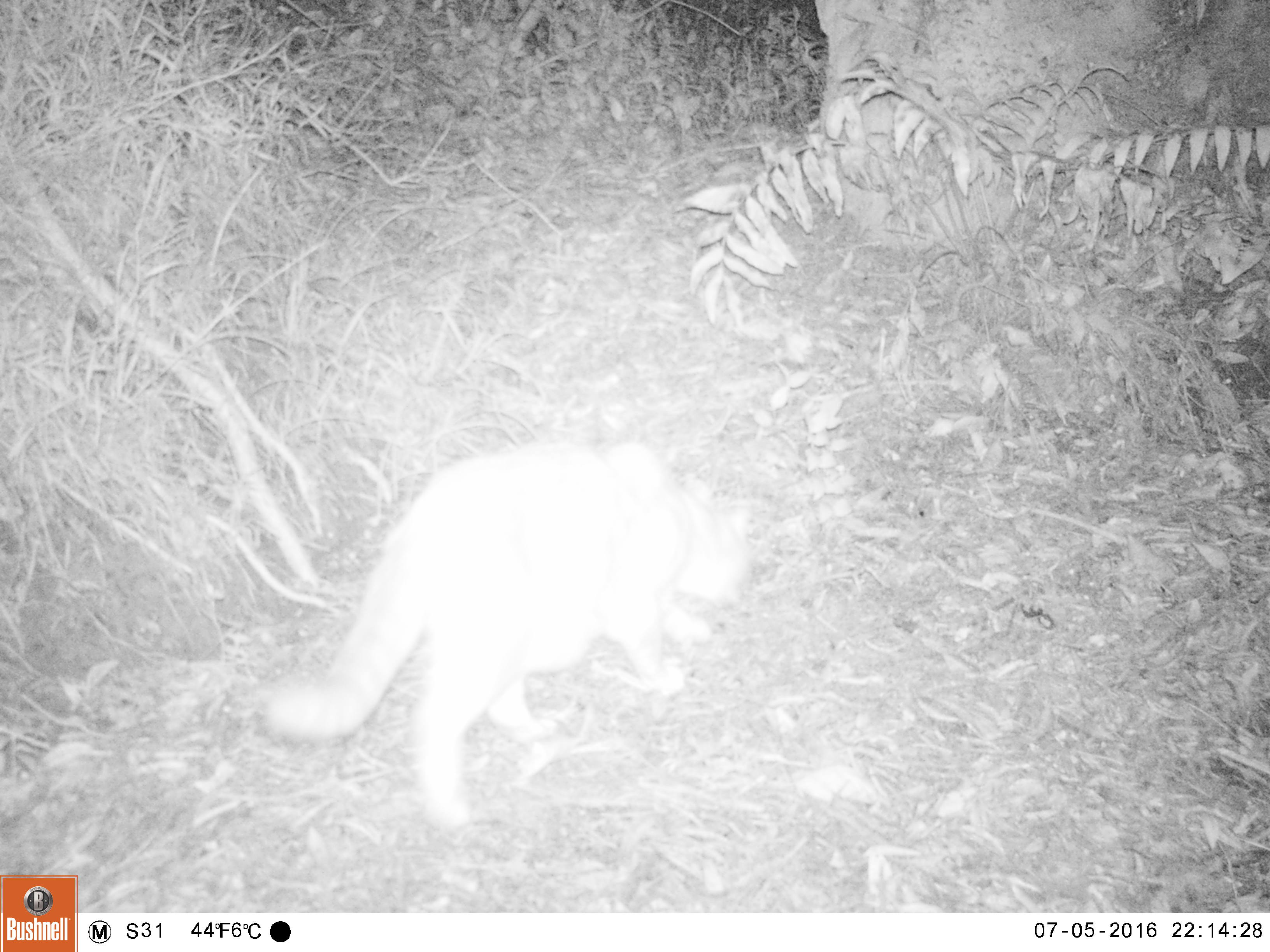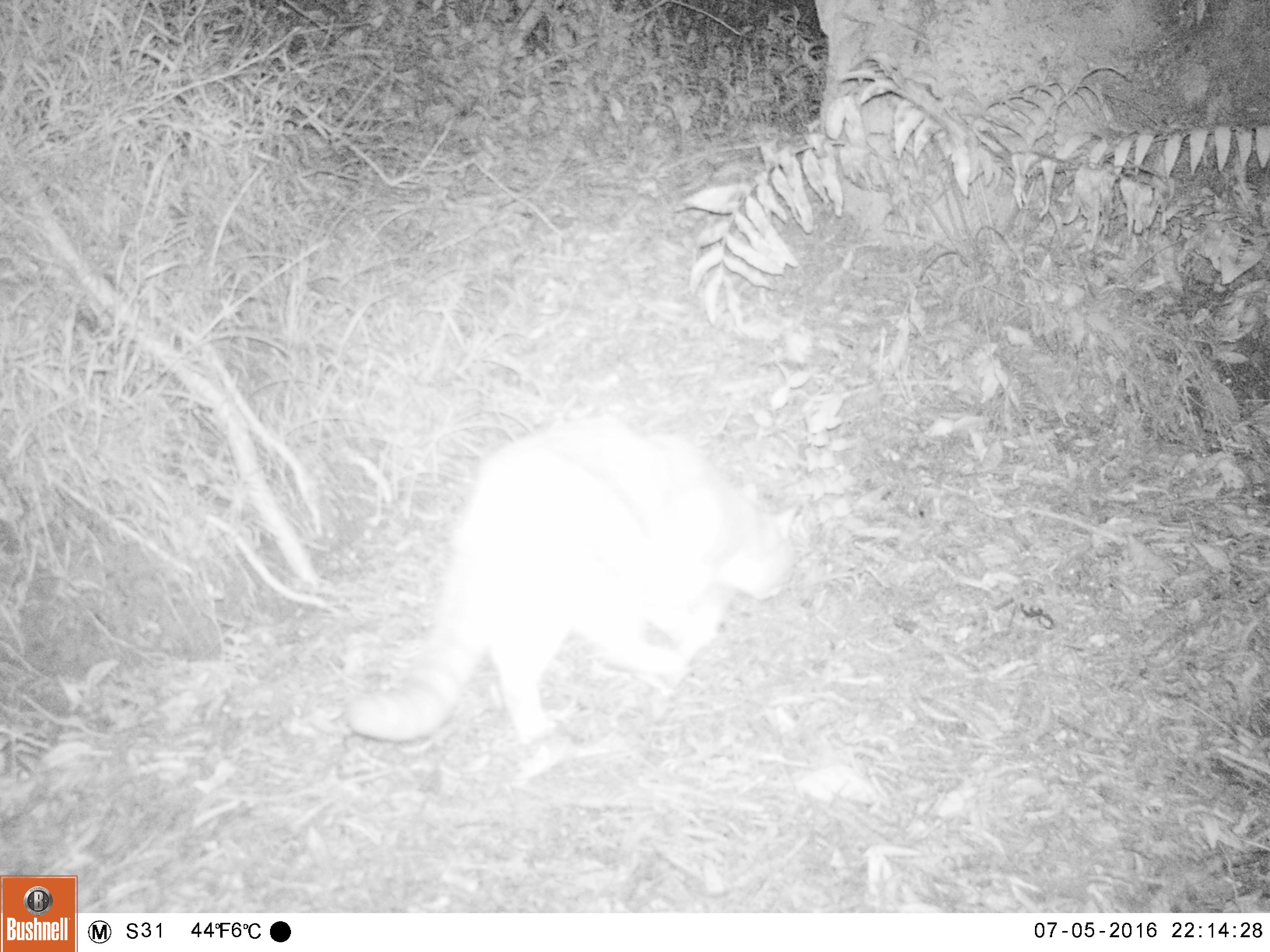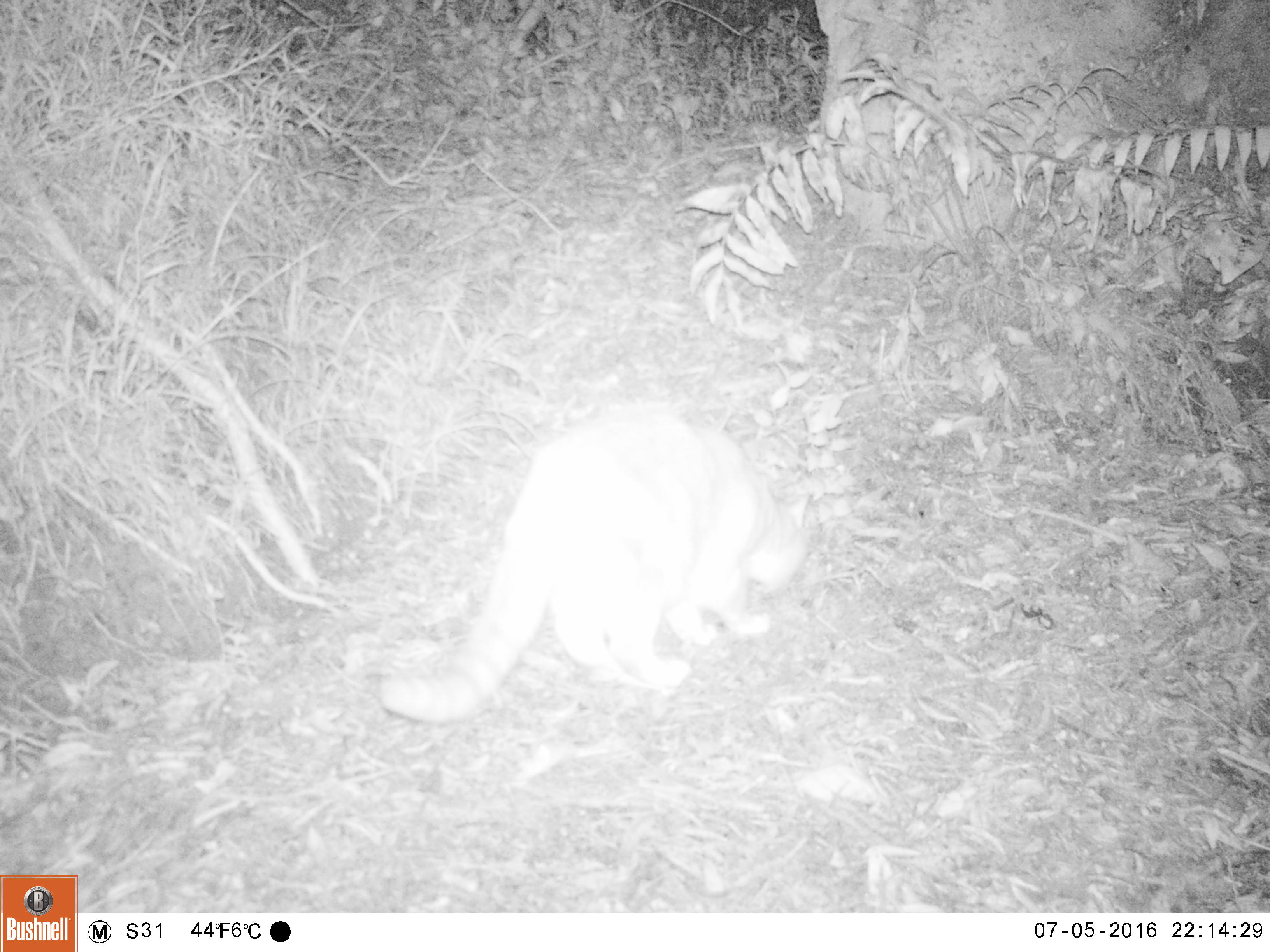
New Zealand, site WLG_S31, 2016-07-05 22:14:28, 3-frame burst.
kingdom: Animalia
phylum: Chordata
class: Mammalia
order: Carnivora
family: Felidae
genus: Felis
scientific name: Felis catus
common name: domestic cat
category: cat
Cat (domestic cat) (Felis catus).